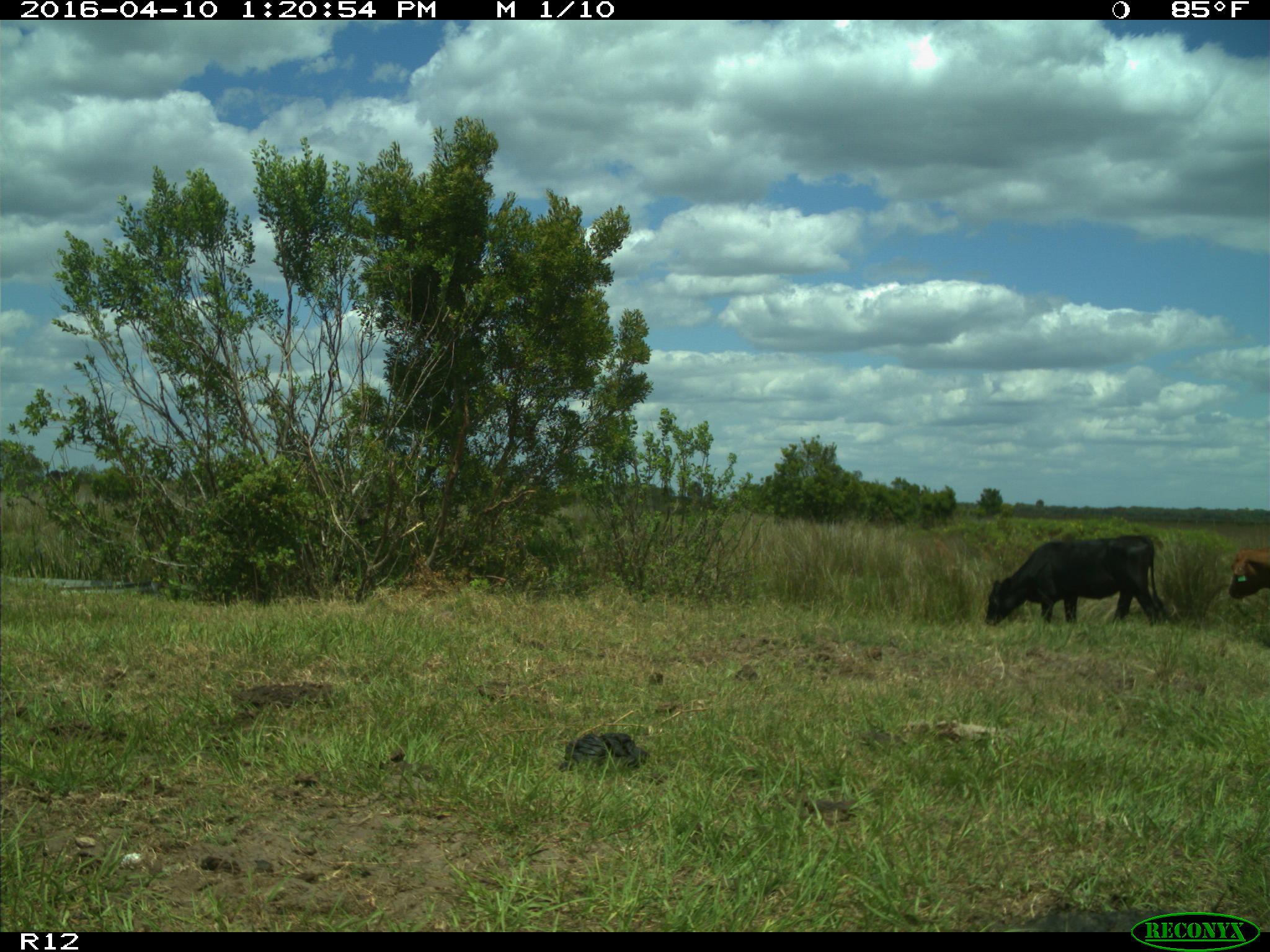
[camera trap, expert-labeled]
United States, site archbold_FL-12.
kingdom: Animalia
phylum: Chordata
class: Mammalia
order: Artiodactyla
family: Bovidae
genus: Bos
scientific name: Bos taurus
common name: domestic cow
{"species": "Bos taurus (domestic cow)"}